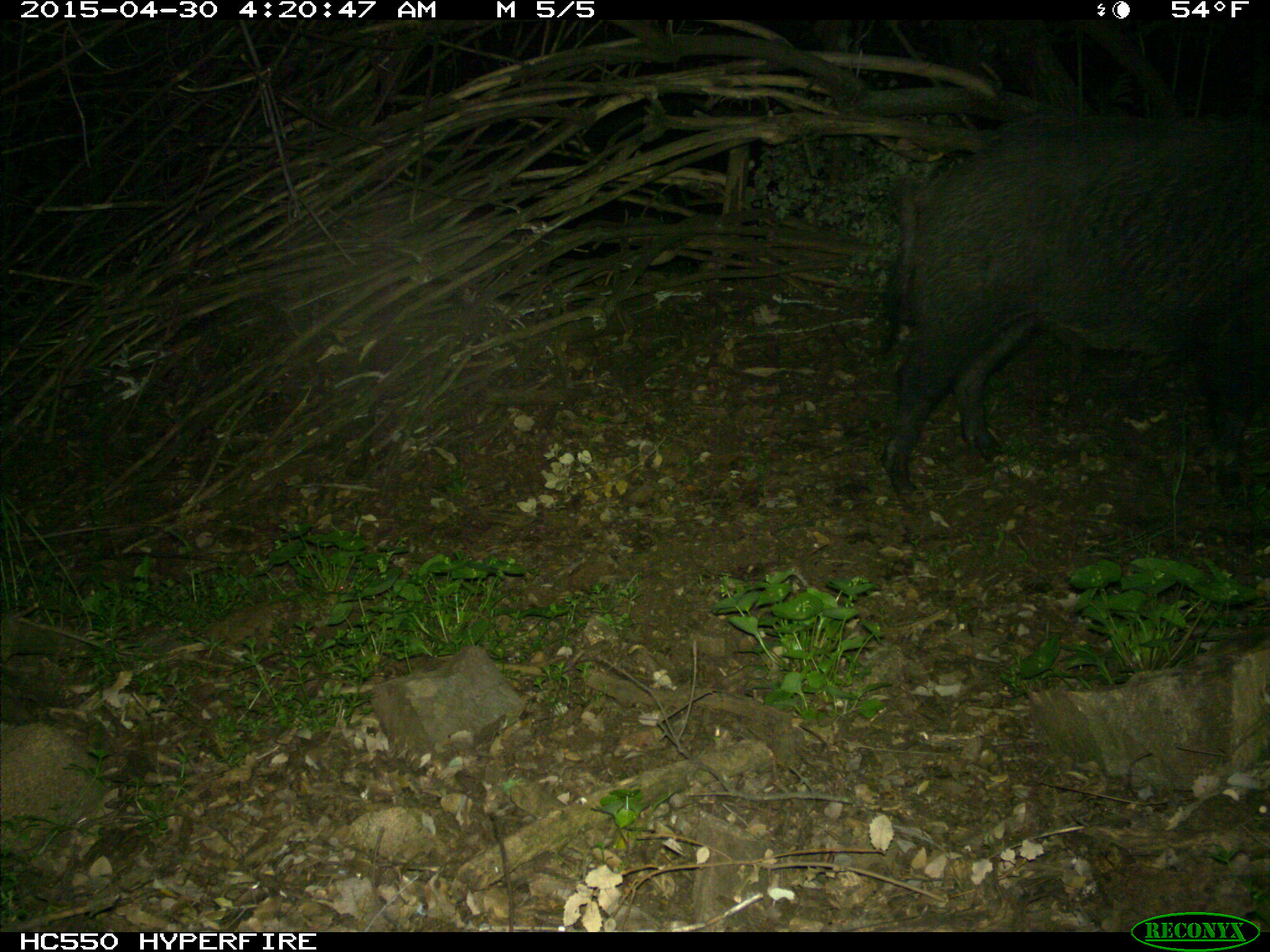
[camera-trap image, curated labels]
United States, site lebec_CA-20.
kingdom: Animalia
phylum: Chordata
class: Mammalia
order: Artiodactyla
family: Suidae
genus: Sus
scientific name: Sus scrofa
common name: wild boar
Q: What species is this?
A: Sus scrofa (wild boar).